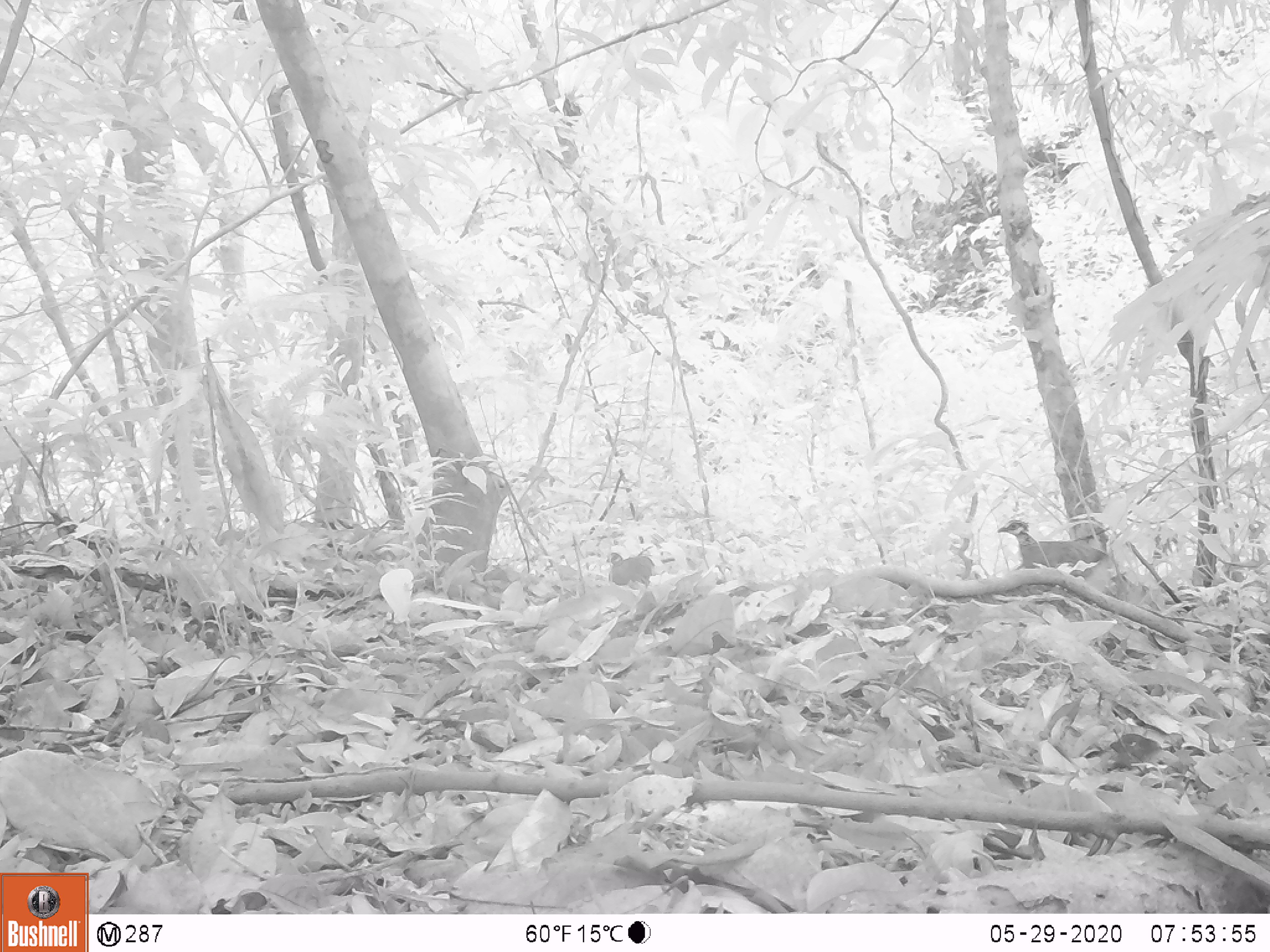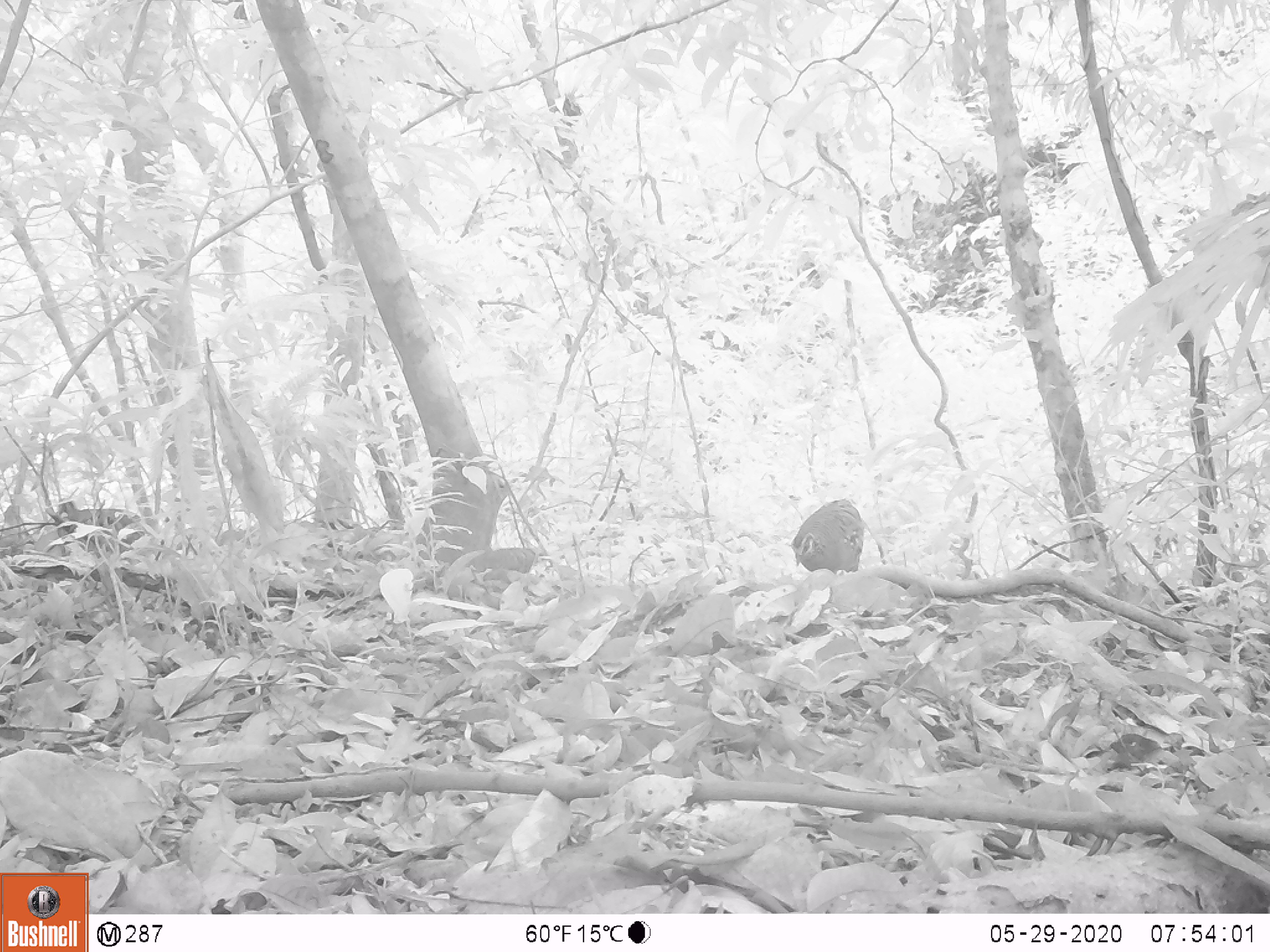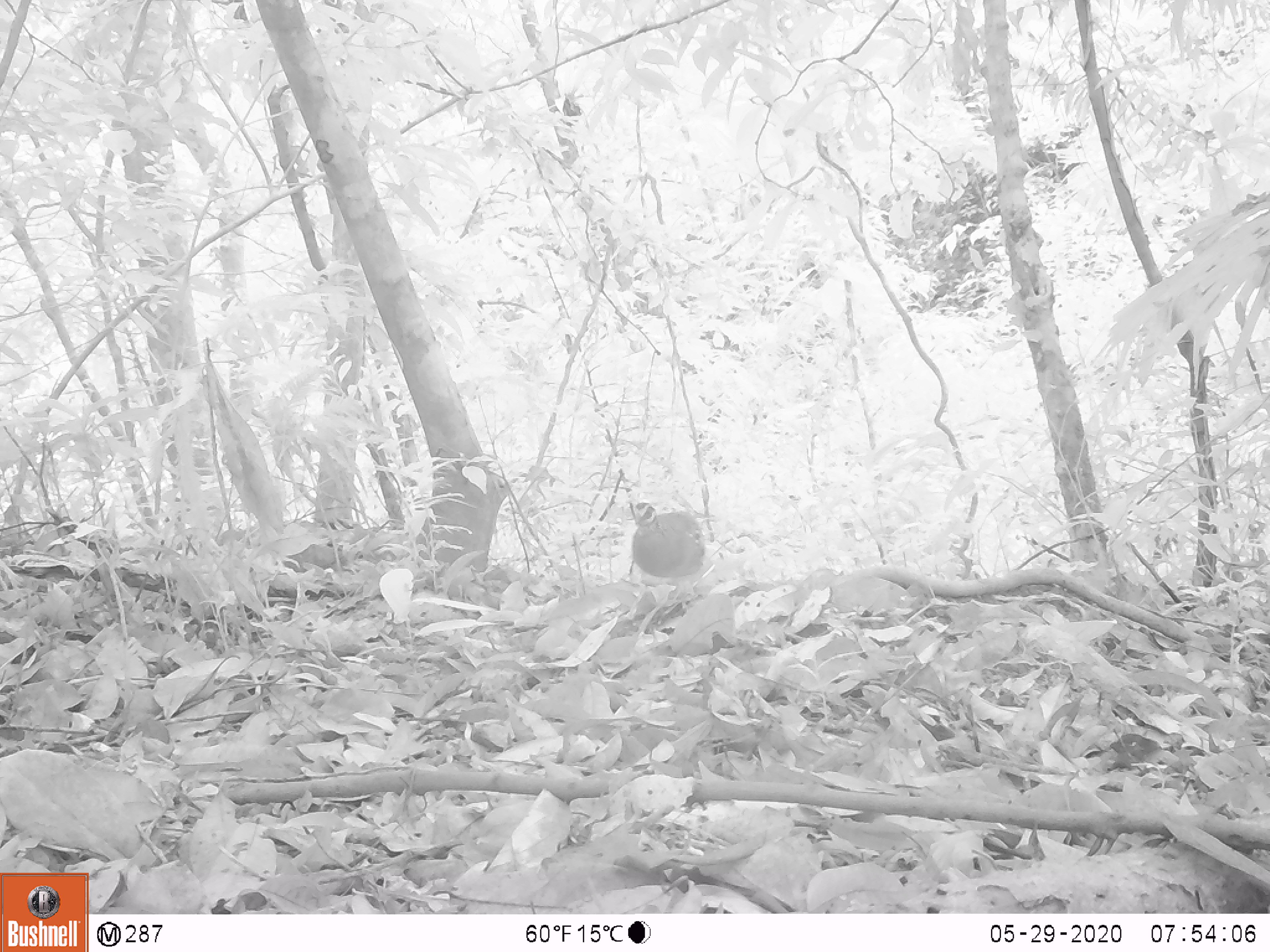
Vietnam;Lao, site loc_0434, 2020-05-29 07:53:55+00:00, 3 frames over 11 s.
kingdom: Animalia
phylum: Chordata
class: Aves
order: Galliformes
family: Phasianidae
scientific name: Phasianidae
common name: partridge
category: unidentified partridge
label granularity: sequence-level